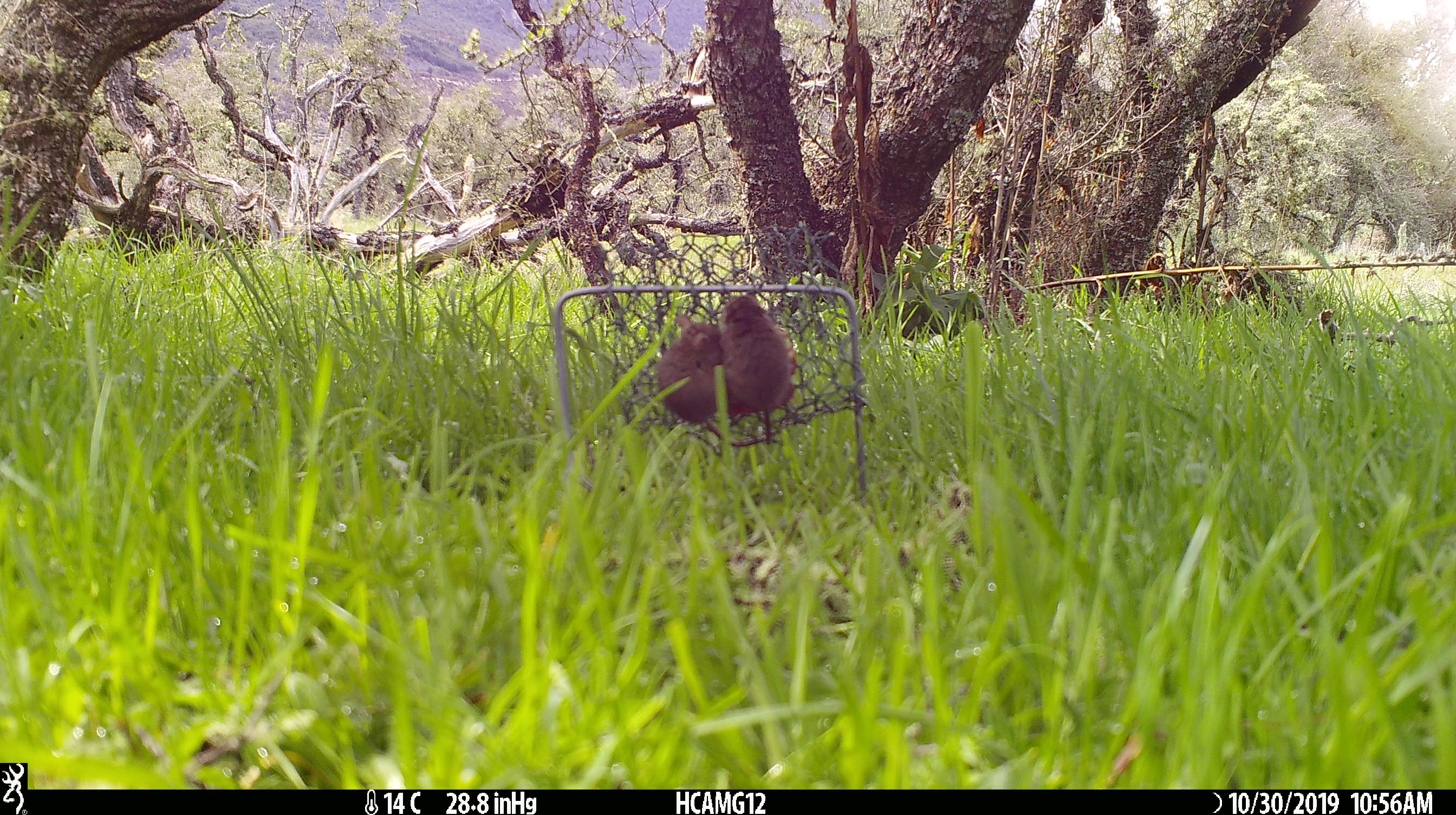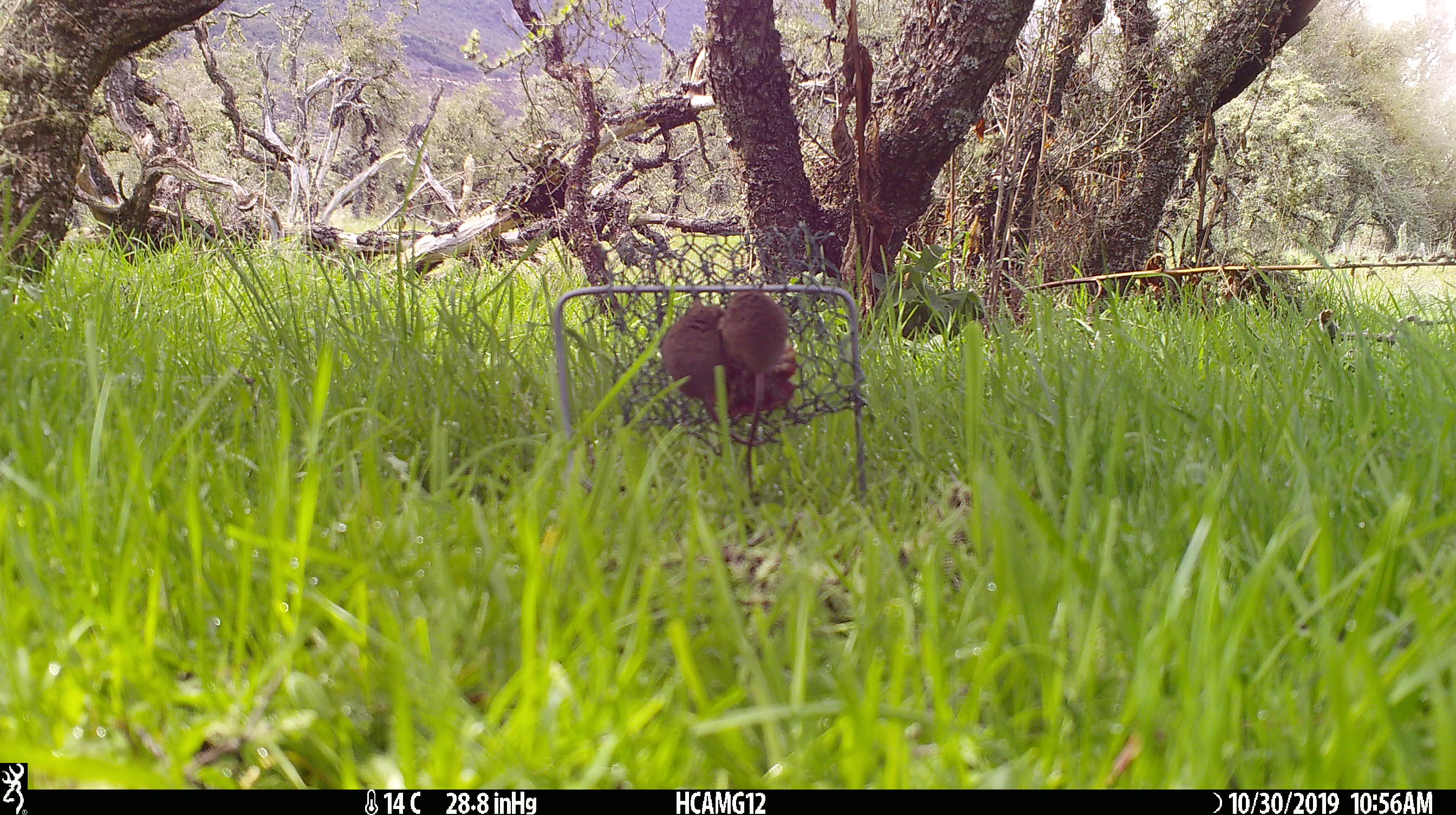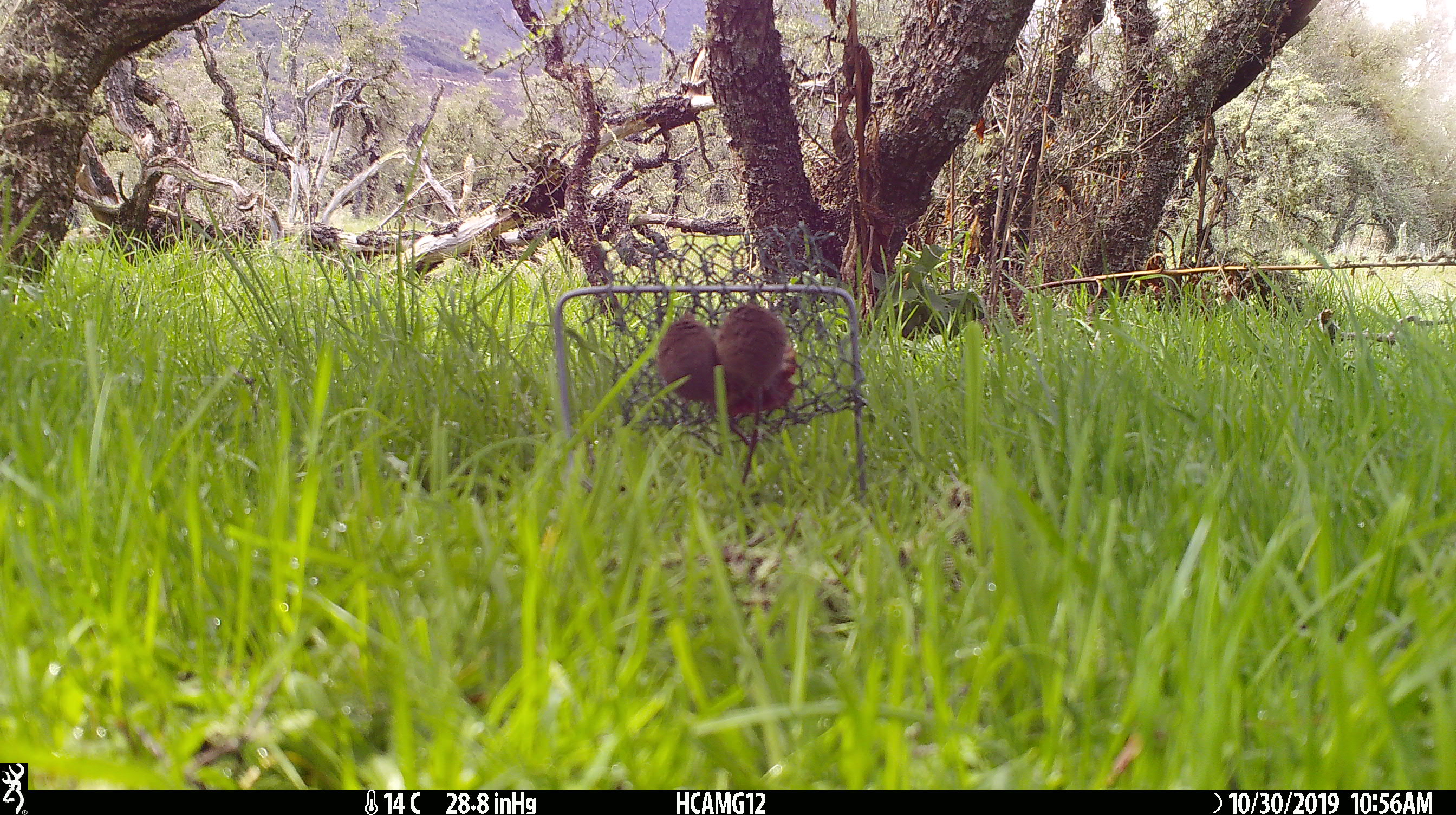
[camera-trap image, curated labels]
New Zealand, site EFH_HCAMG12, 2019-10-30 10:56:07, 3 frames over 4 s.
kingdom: Animalia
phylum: Chordata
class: Mammalia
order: Rodentia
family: Muridae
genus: Mus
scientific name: Mus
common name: mouse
Mouse (Mus).